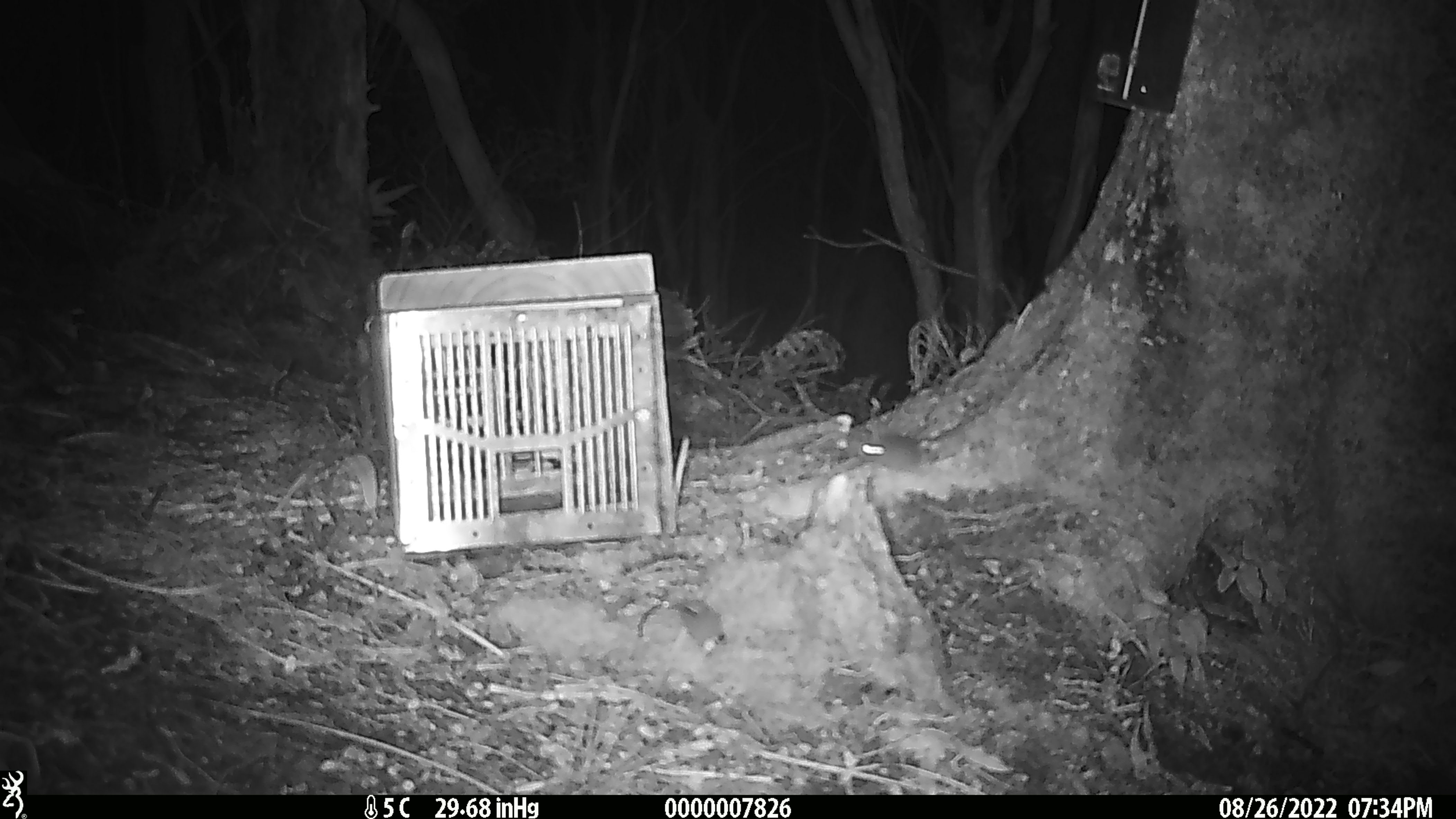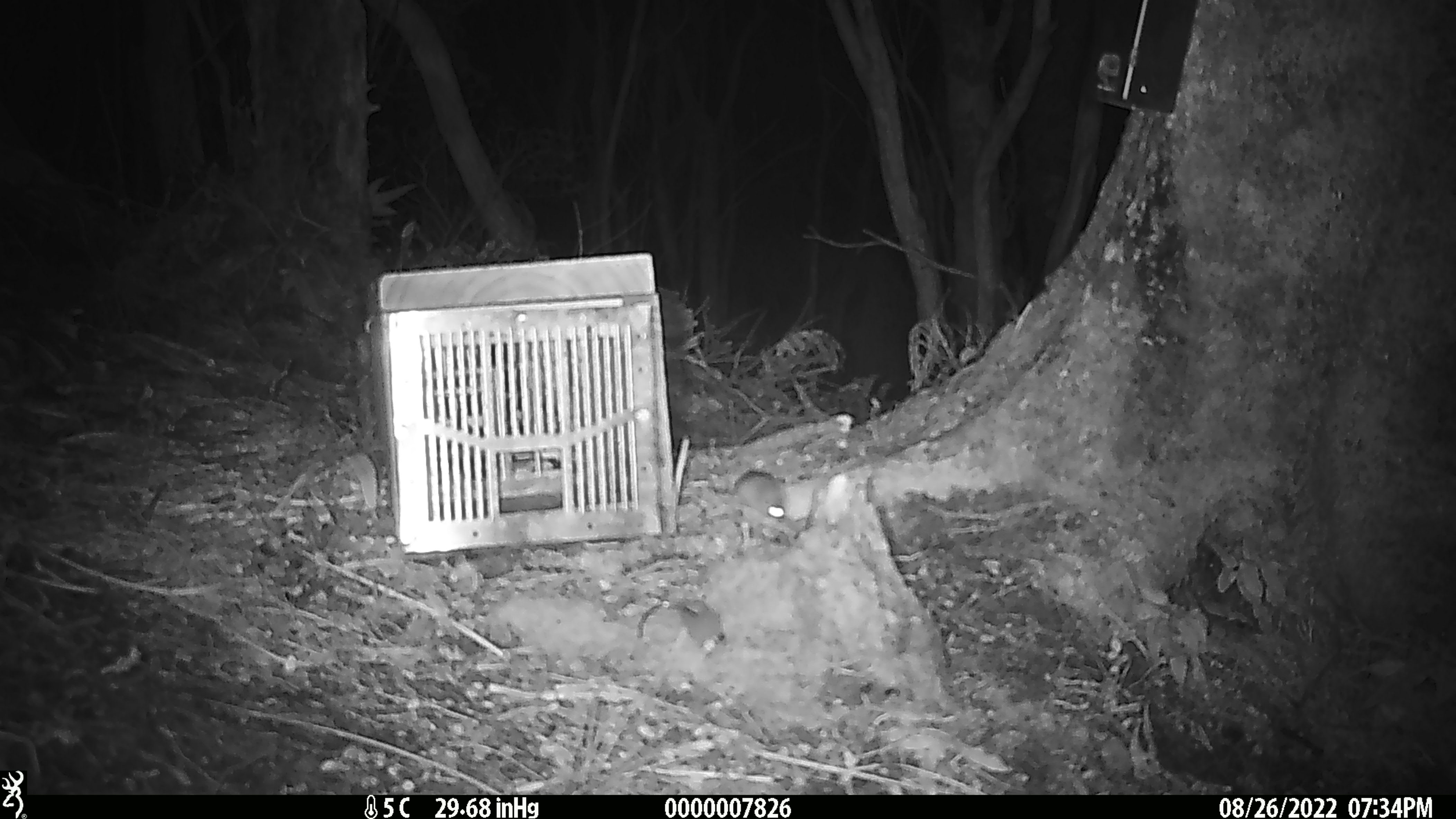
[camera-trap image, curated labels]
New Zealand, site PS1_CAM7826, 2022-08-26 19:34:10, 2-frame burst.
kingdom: Animalia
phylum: Chordata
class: Mammalia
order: Rodentia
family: Muridae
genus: Mus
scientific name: Mus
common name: mouse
Mouse (Mus).